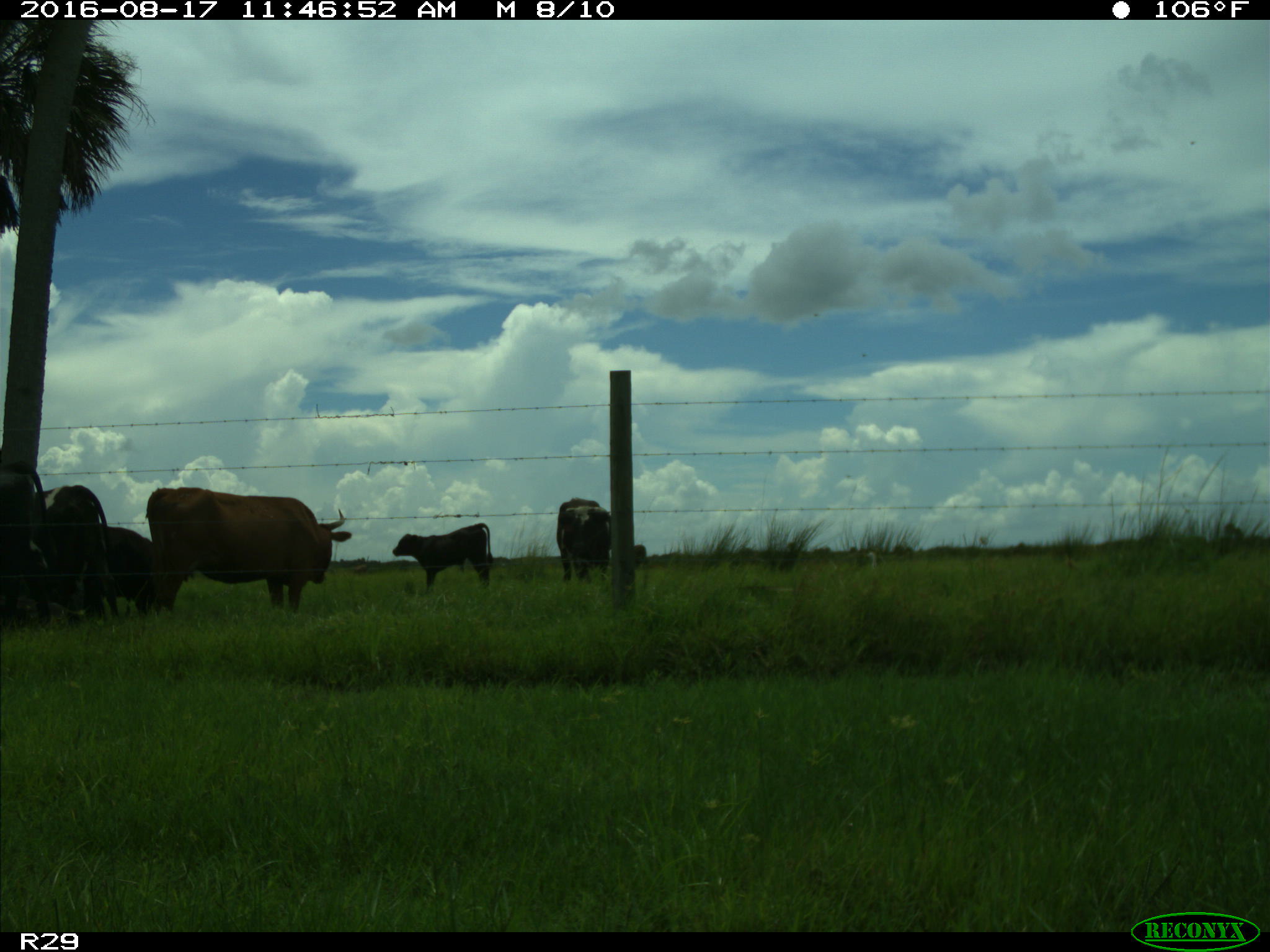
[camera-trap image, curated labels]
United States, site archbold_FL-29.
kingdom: Animalia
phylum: Chordata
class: Mammalia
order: Artiodactyla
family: Bovidae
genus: Bos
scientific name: Bos taurus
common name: domestic cow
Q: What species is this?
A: Bos taurus (domestic cow).